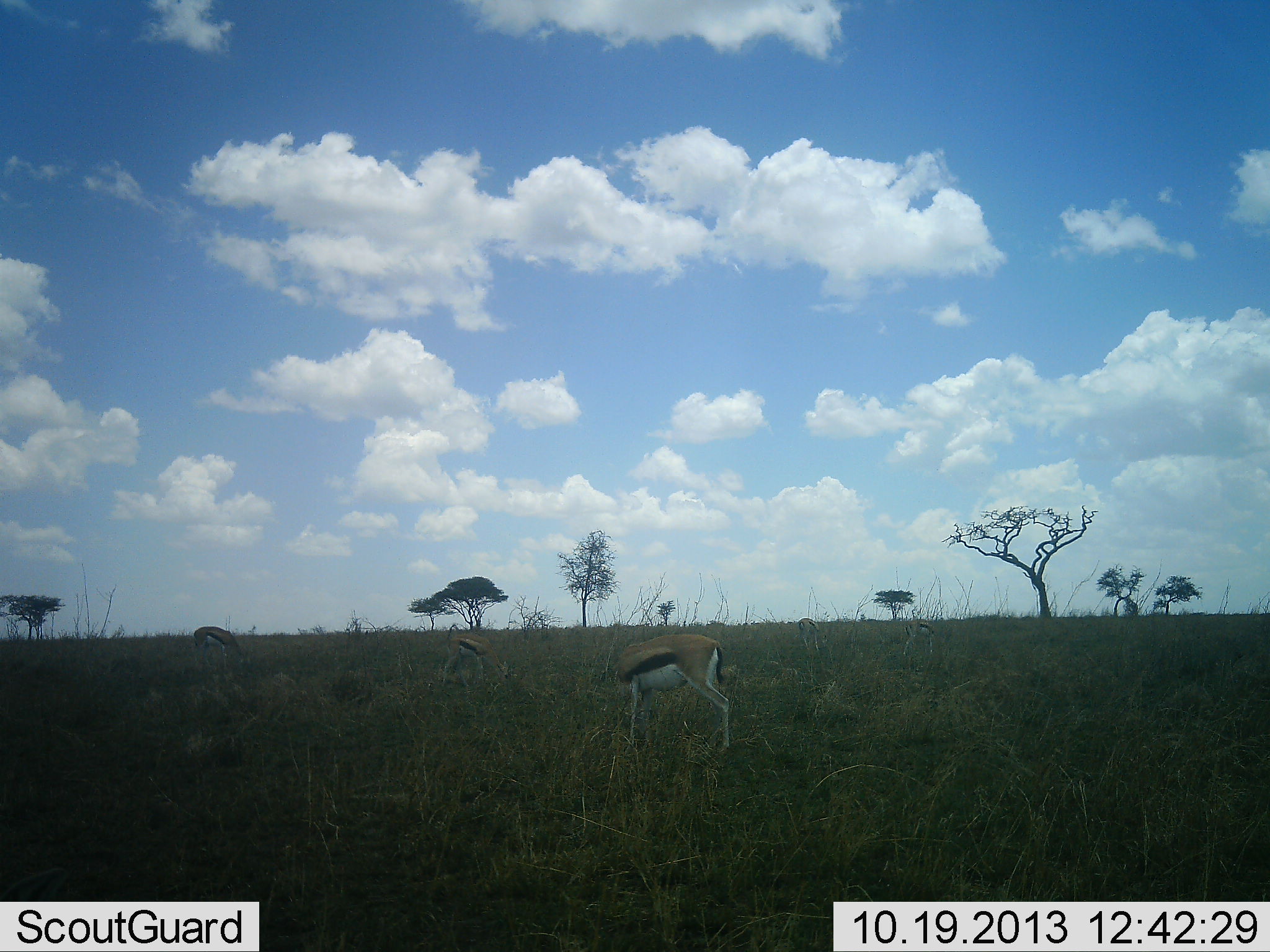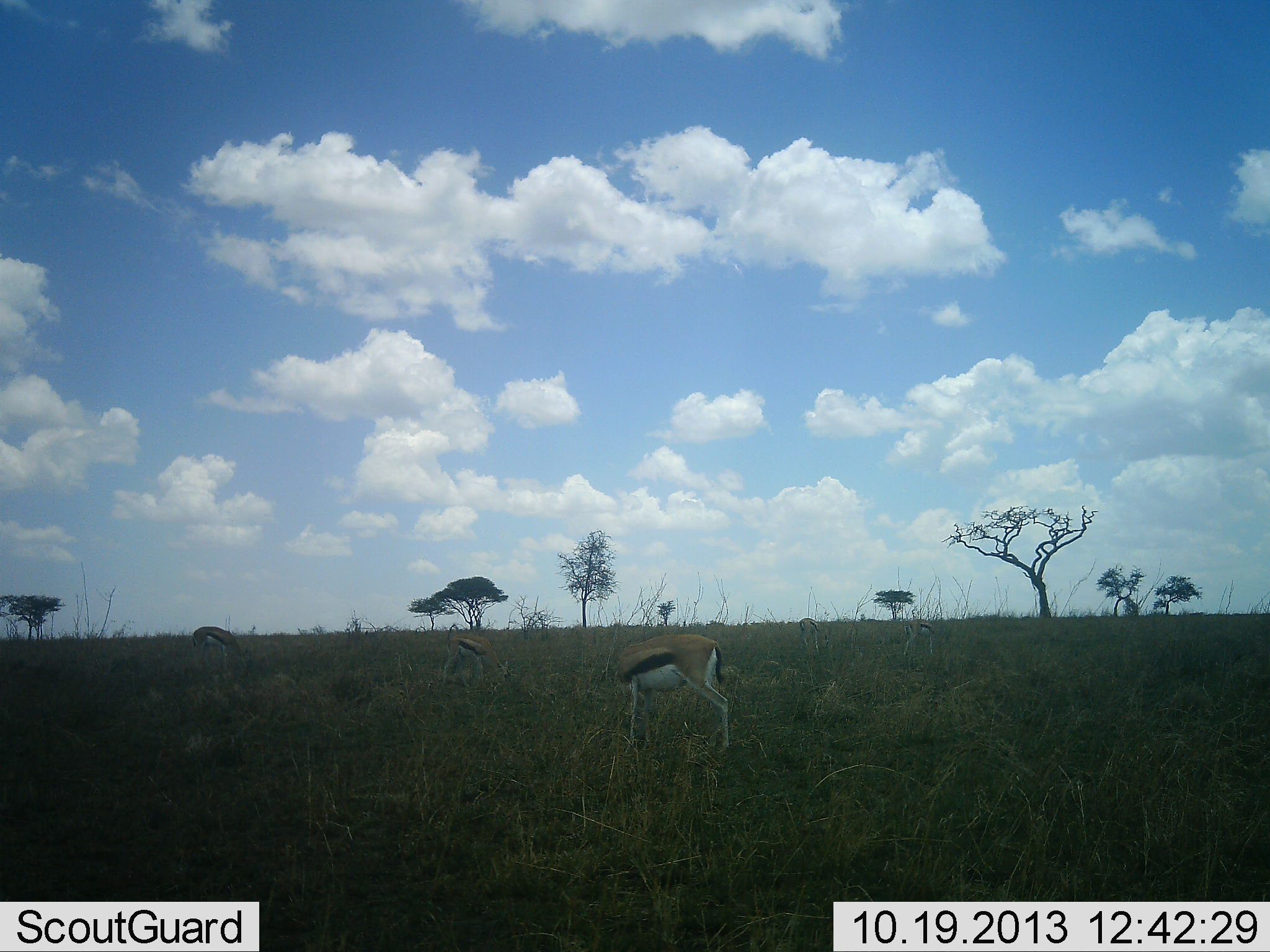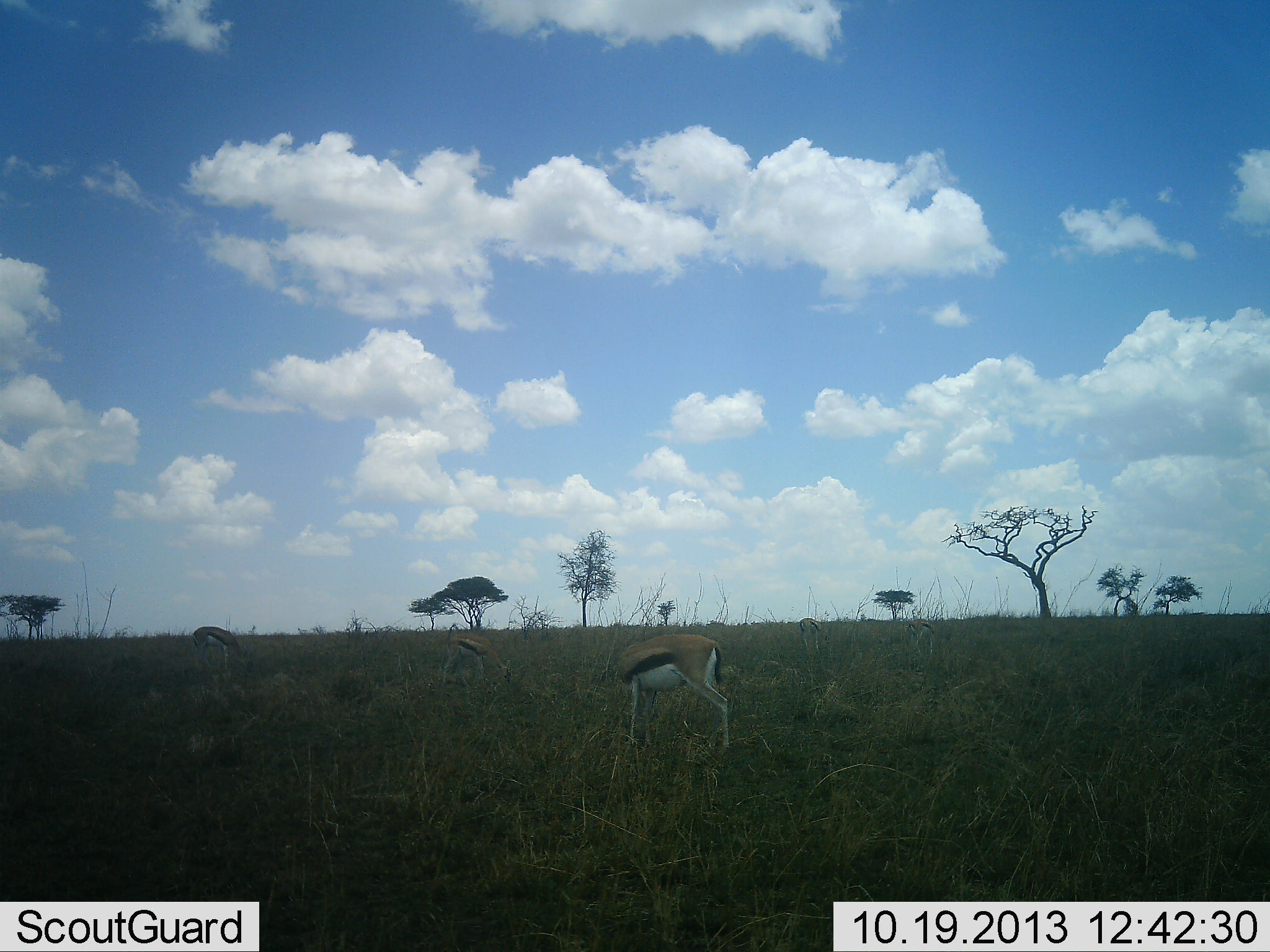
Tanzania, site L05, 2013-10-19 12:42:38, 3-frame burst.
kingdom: Animalia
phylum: Chordata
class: Mammalia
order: Artiodactyla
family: Bovidae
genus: Eudorcas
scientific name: Eudorcas thomsonii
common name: thomson's gazelle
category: gazellethomsons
Gazellethomsons (thomson's gazelle) (Eudorcas thomsonii), count 4. Behavior (volunteer vote fractions): standing 48%, resting 5%, moving 0%, interacting 0%. Young present (vote fraction): 0%. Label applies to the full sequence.